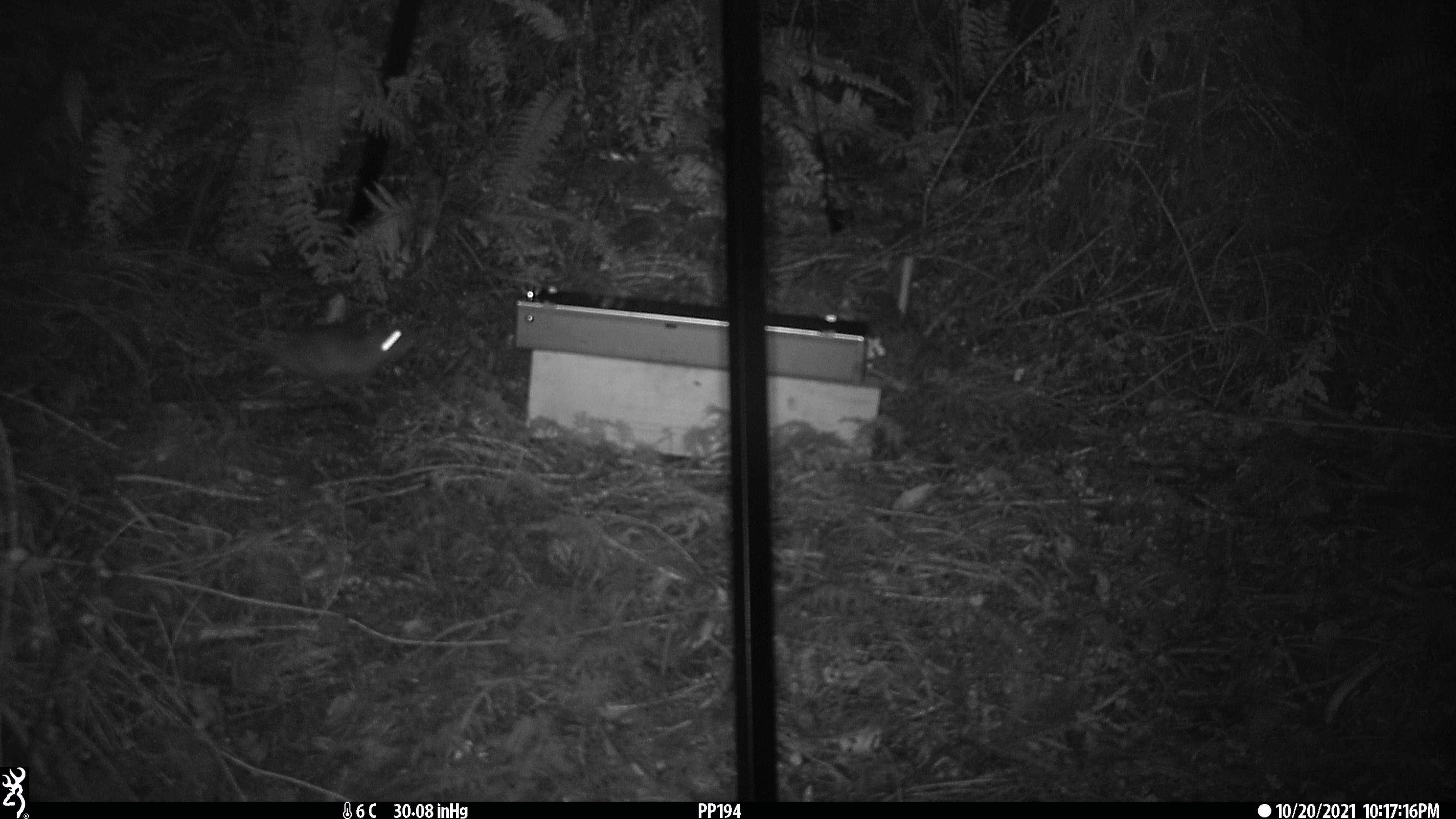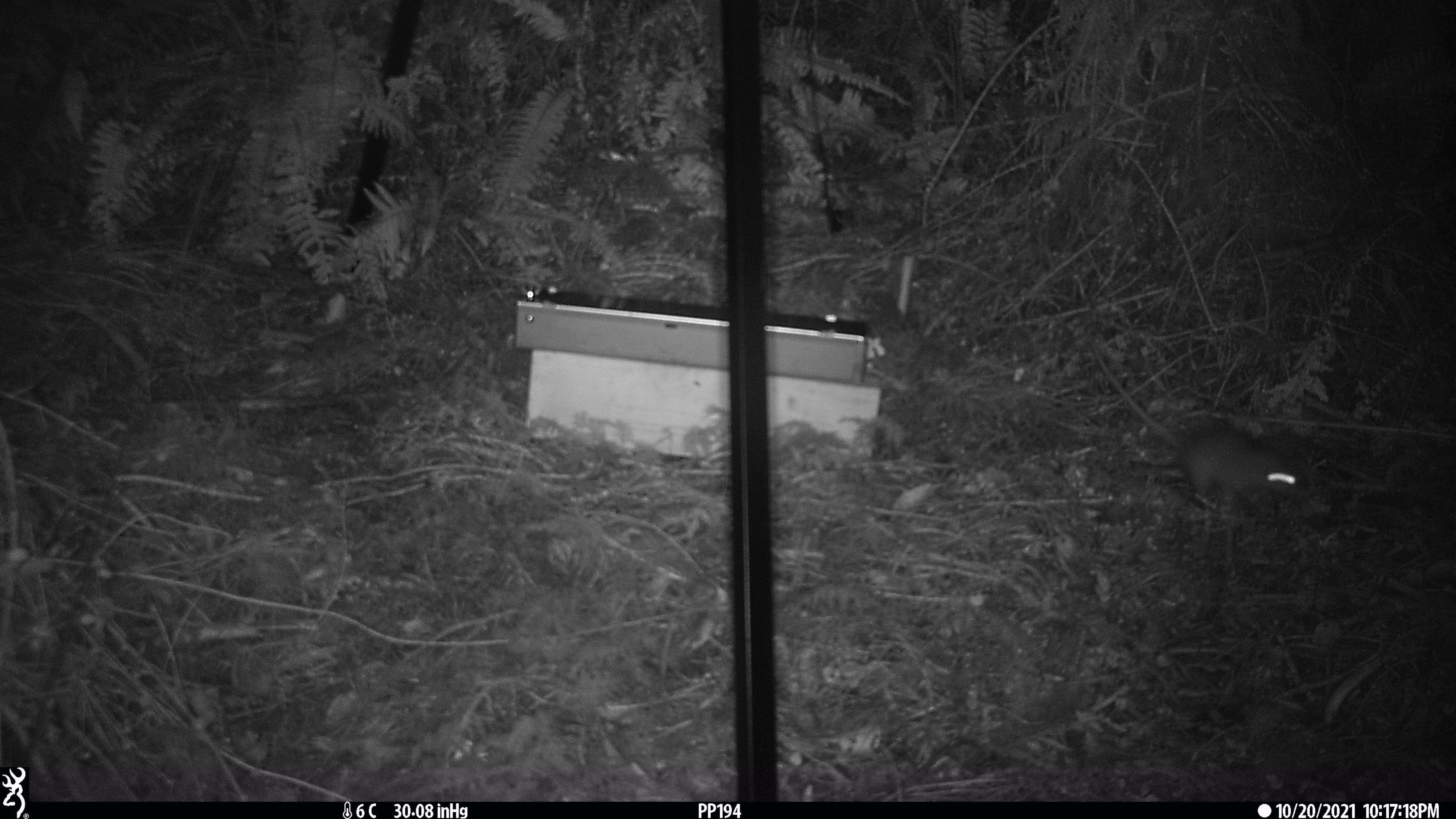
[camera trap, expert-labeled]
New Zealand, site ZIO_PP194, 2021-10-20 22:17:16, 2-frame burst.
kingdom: Animalia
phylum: Chordata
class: Mammalia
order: Rodentia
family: Muridae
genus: Rattus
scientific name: Rattus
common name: rat